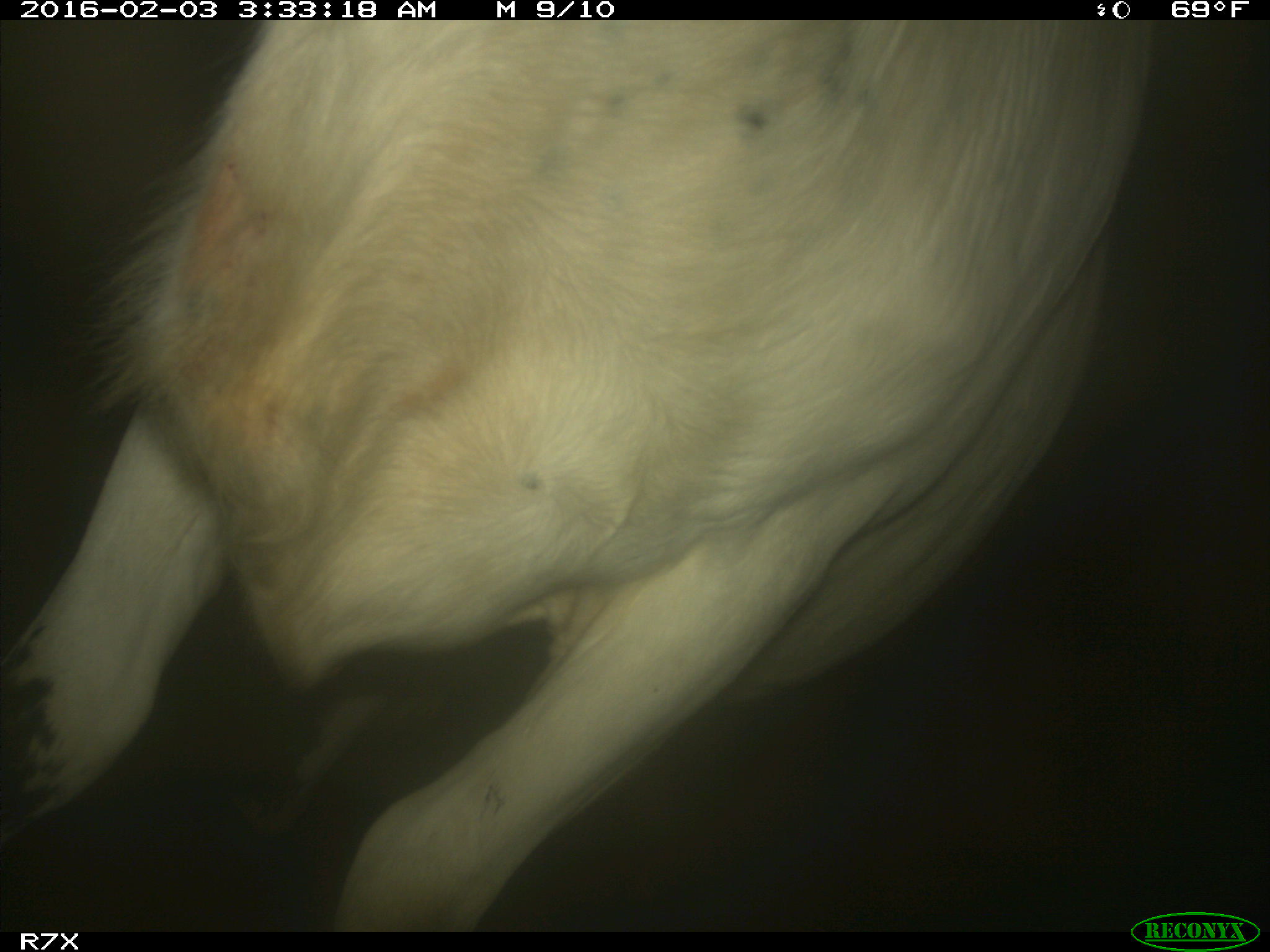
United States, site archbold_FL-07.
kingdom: Animalia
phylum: Chordata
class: Mammalia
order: Artiodactyla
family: Bovidae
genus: Bos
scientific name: Bos taurus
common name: domestic cow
Bos taurus (domestic cow).